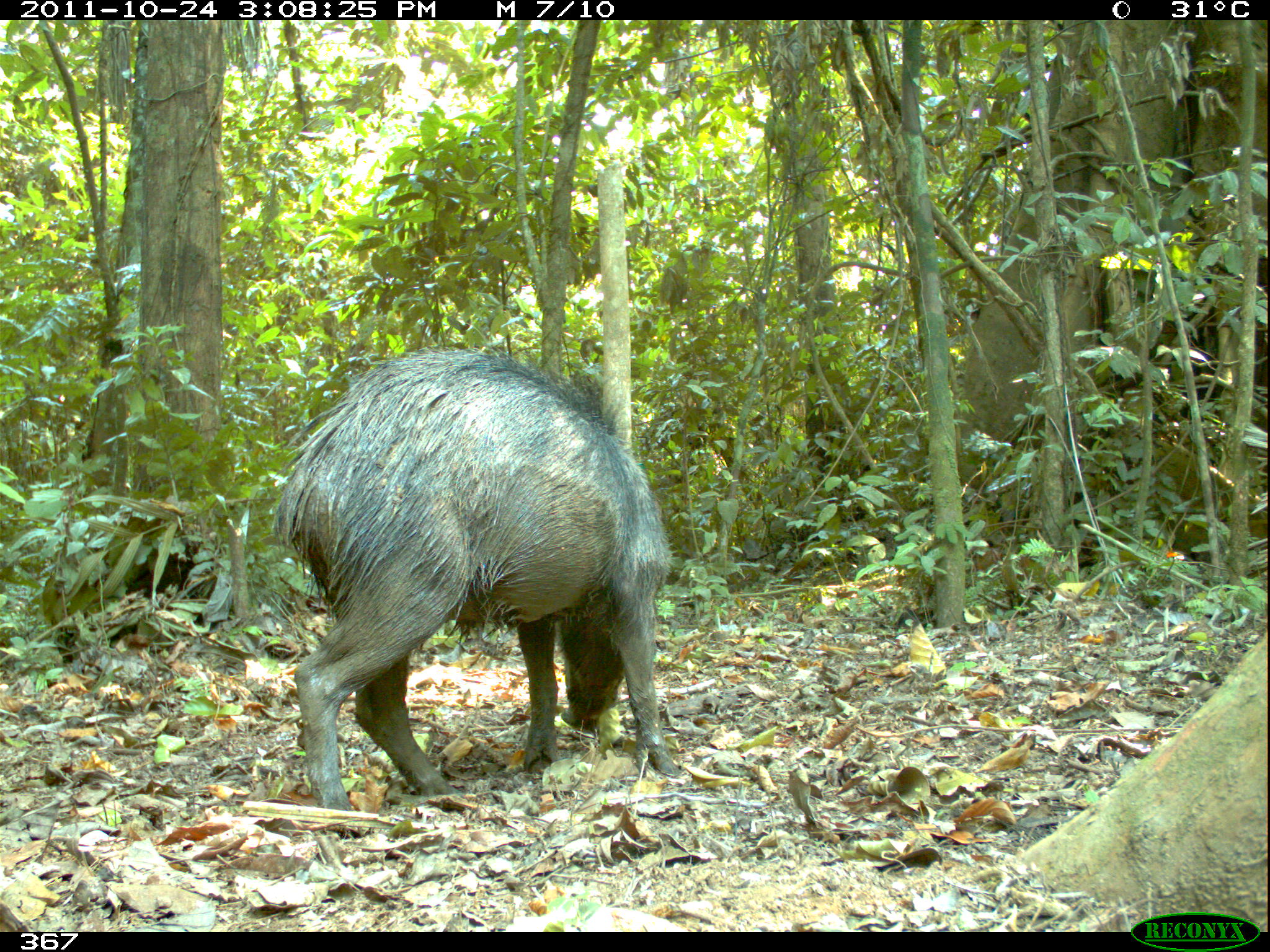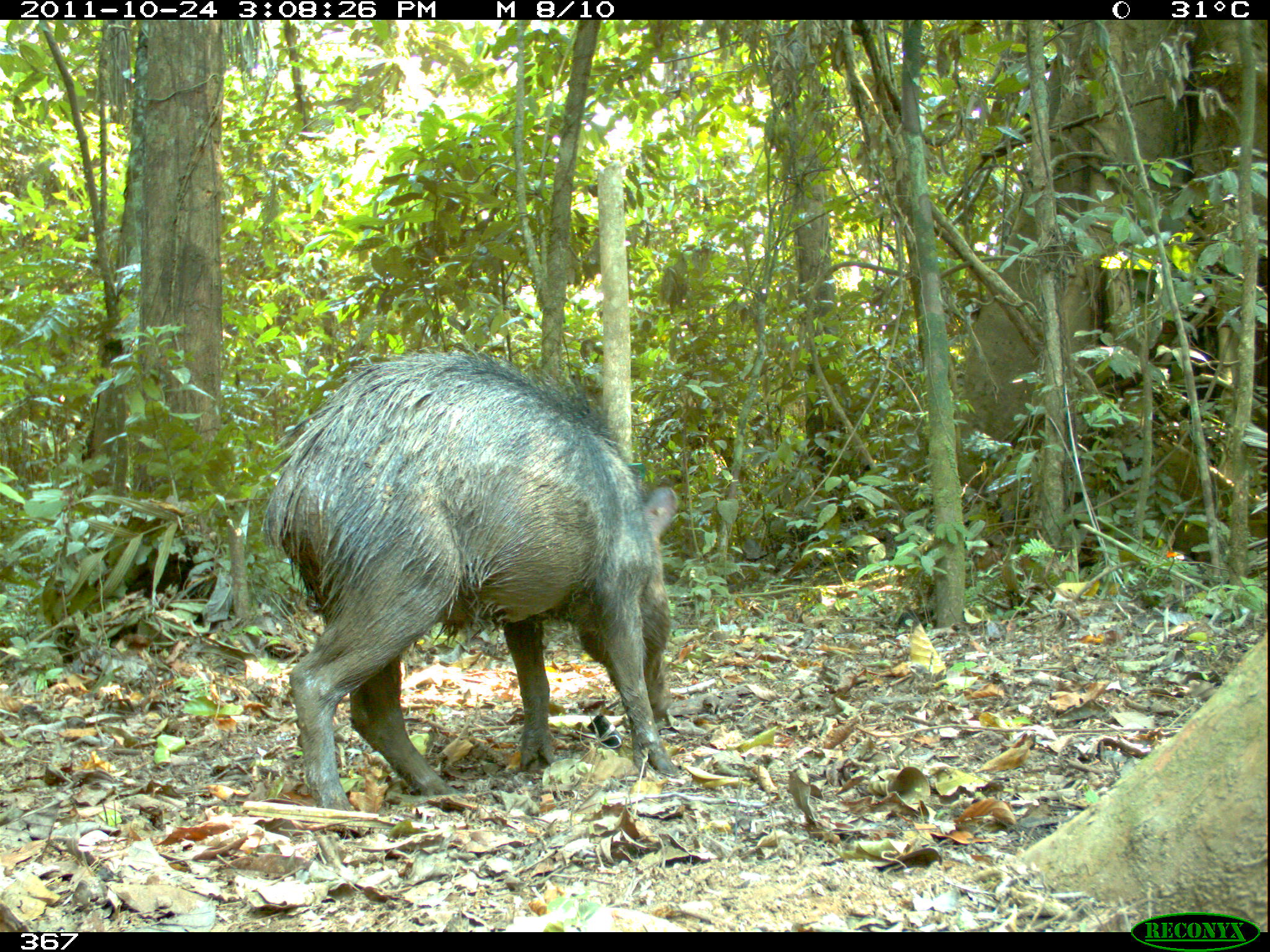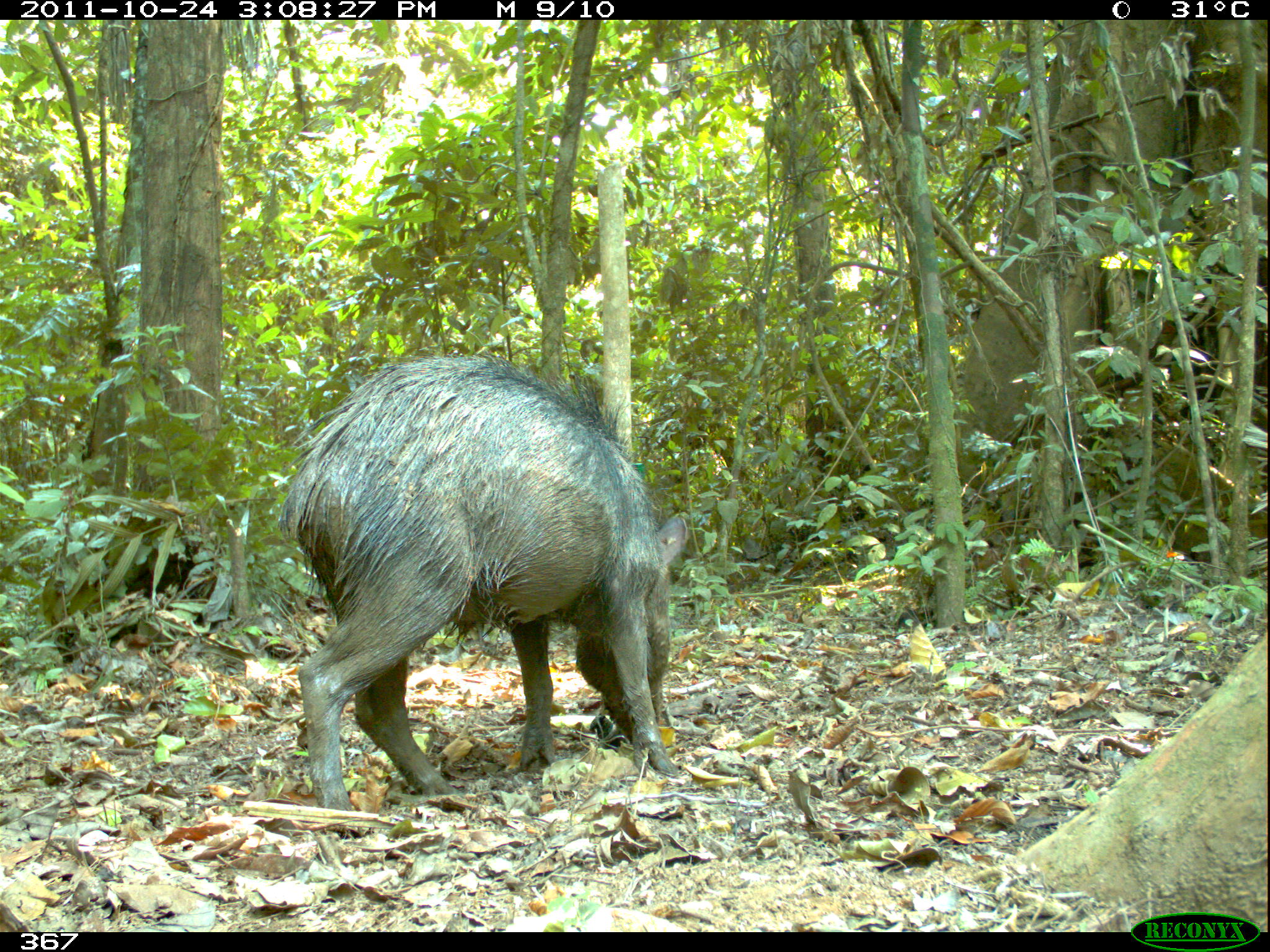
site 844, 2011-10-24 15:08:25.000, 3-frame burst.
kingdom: Animalia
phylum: Chordata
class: Mammalia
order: Artiodactyla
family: Tayassuidae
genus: Tayassu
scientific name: Tayassu pecari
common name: white-lipped peccary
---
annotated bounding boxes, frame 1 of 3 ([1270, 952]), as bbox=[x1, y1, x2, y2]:
tayassu pecari: bbox=[272, 343, 681, 808]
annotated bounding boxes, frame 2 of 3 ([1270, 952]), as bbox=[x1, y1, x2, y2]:
tayassu pecari: bbox=[266, 345, 679, 808]